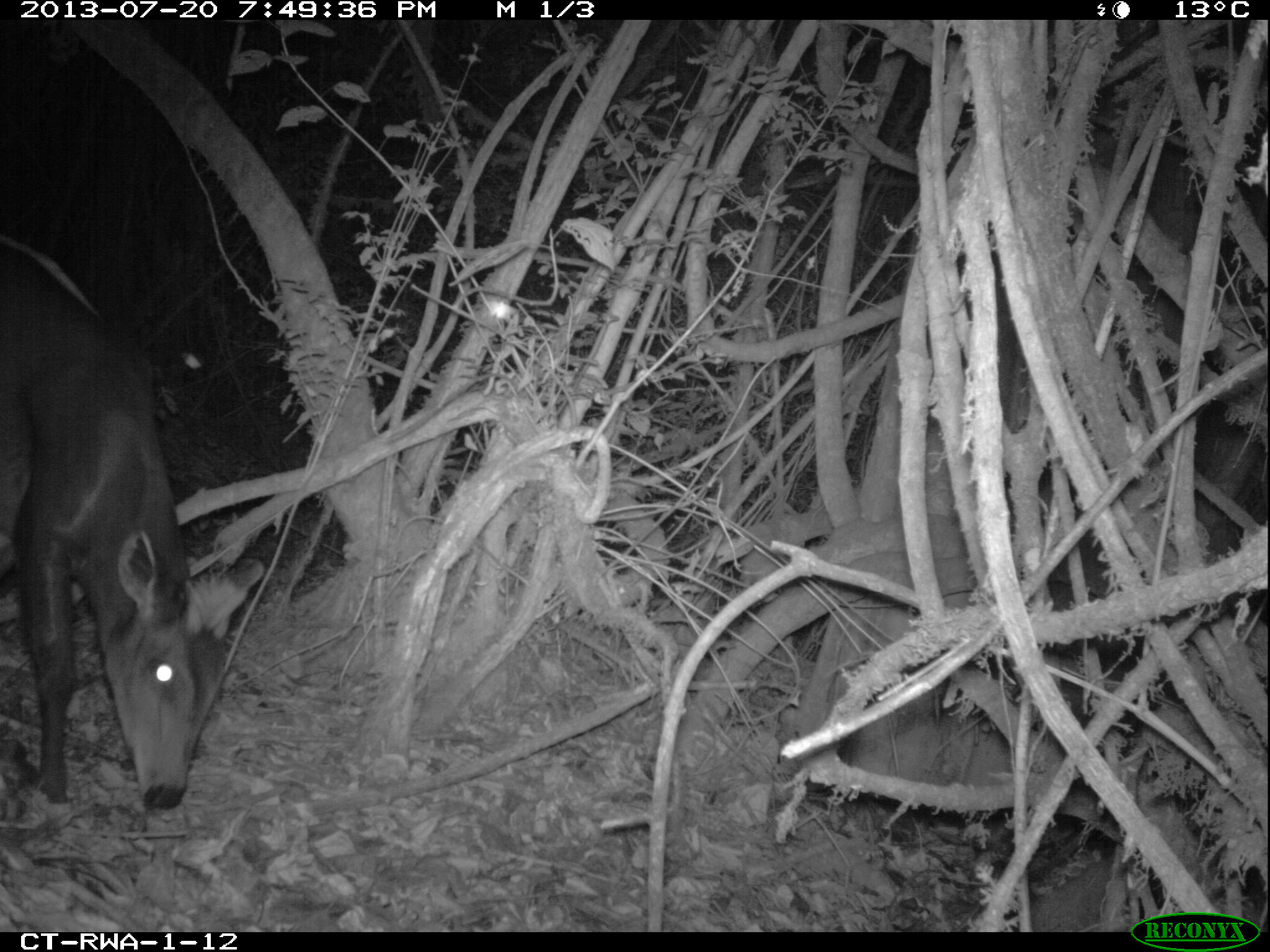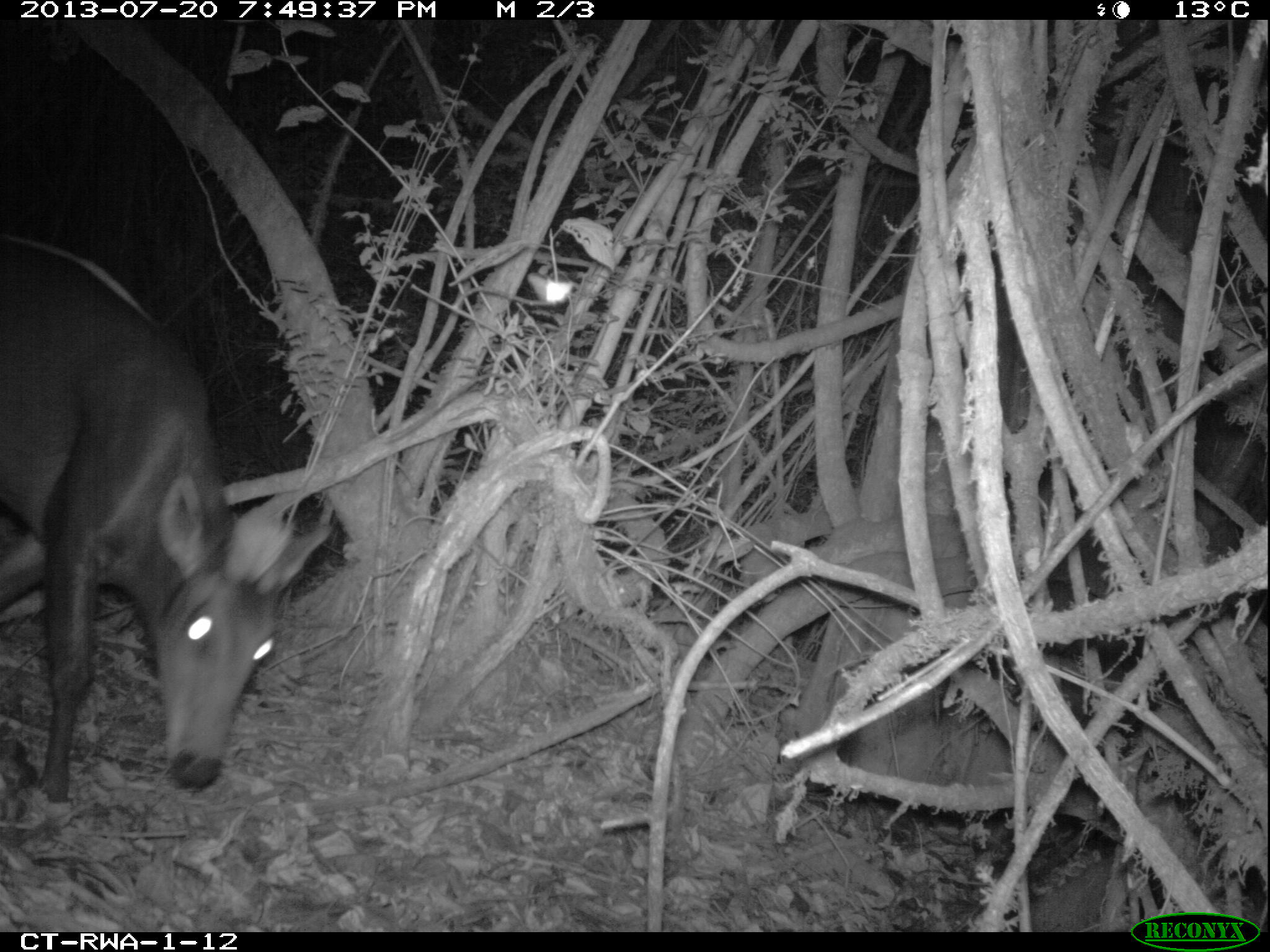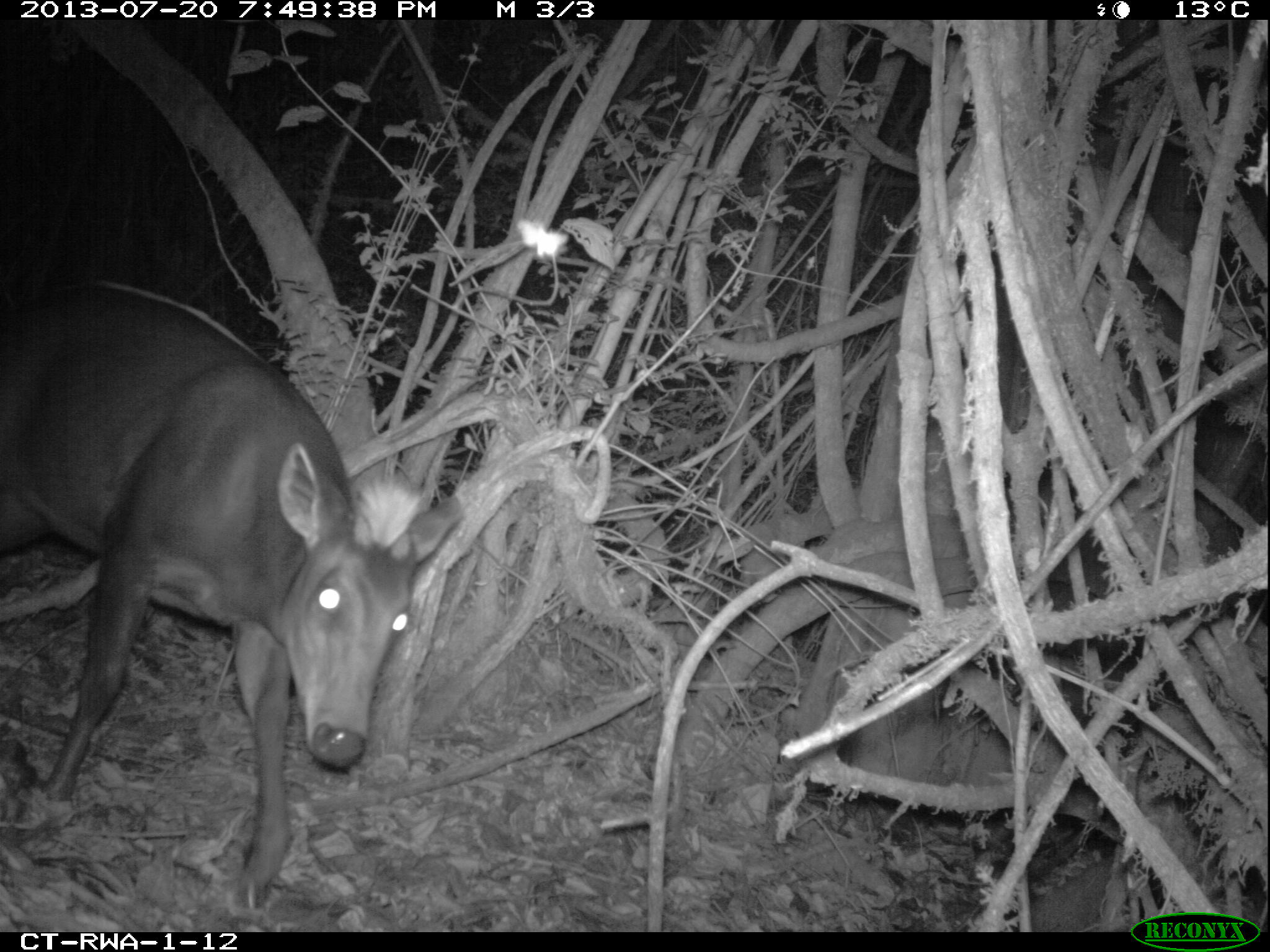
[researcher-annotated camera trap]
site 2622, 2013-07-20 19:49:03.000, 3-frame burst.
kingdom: Animalia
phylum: Chordata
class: Mammalia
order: Artiodactyla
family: Bovidae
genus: Cephalophus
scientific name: Cephalophus silvicultor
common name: light-backed duiker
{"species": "Cephalophus silvicultor (light-backed duiker)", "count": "1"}